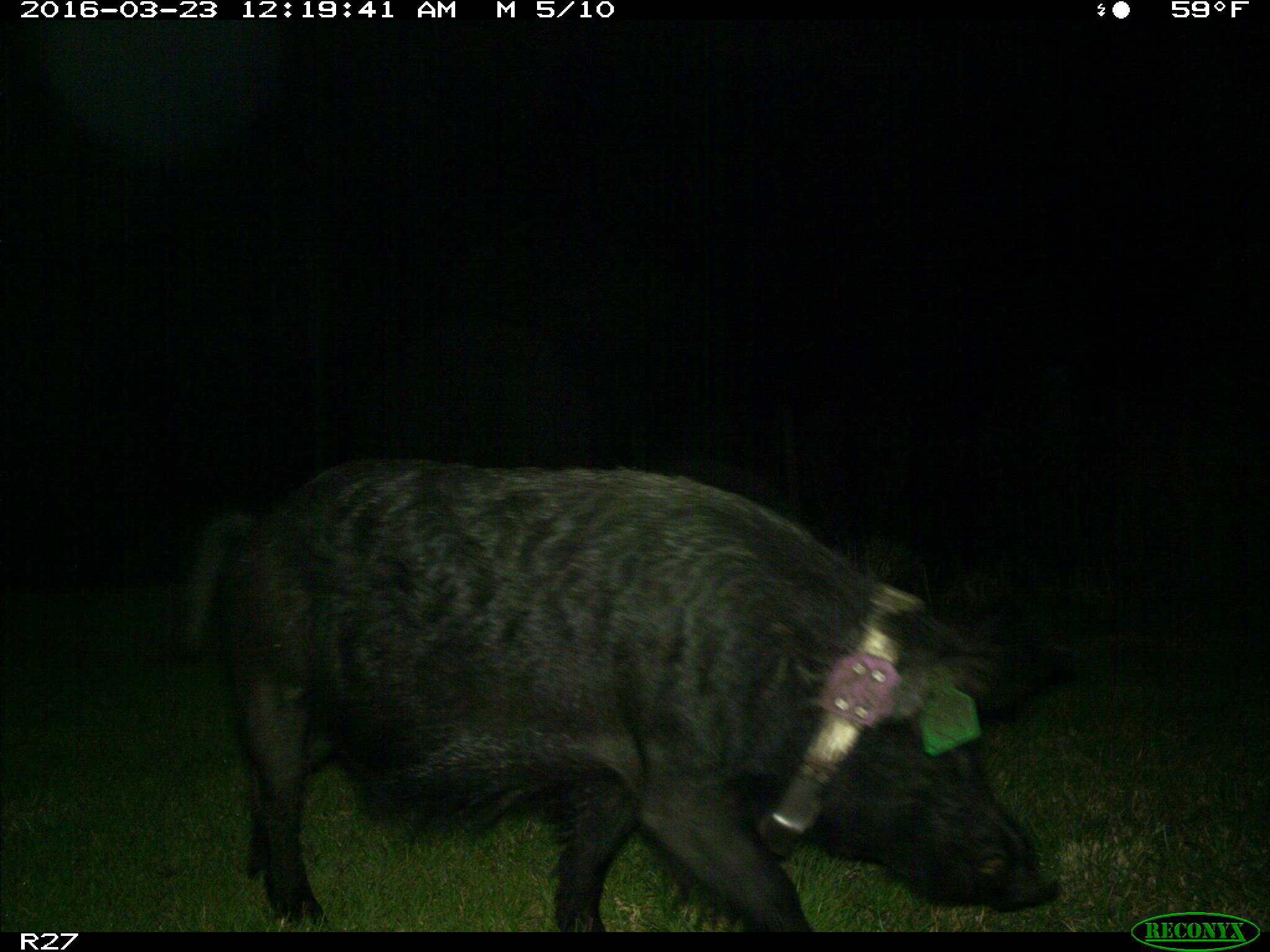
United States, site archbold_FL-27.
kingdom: Animalia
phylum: Chordata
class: Mammalia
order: Artiodactyla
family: Suidae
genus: Sus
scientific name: Sus scrofa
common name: wild boar